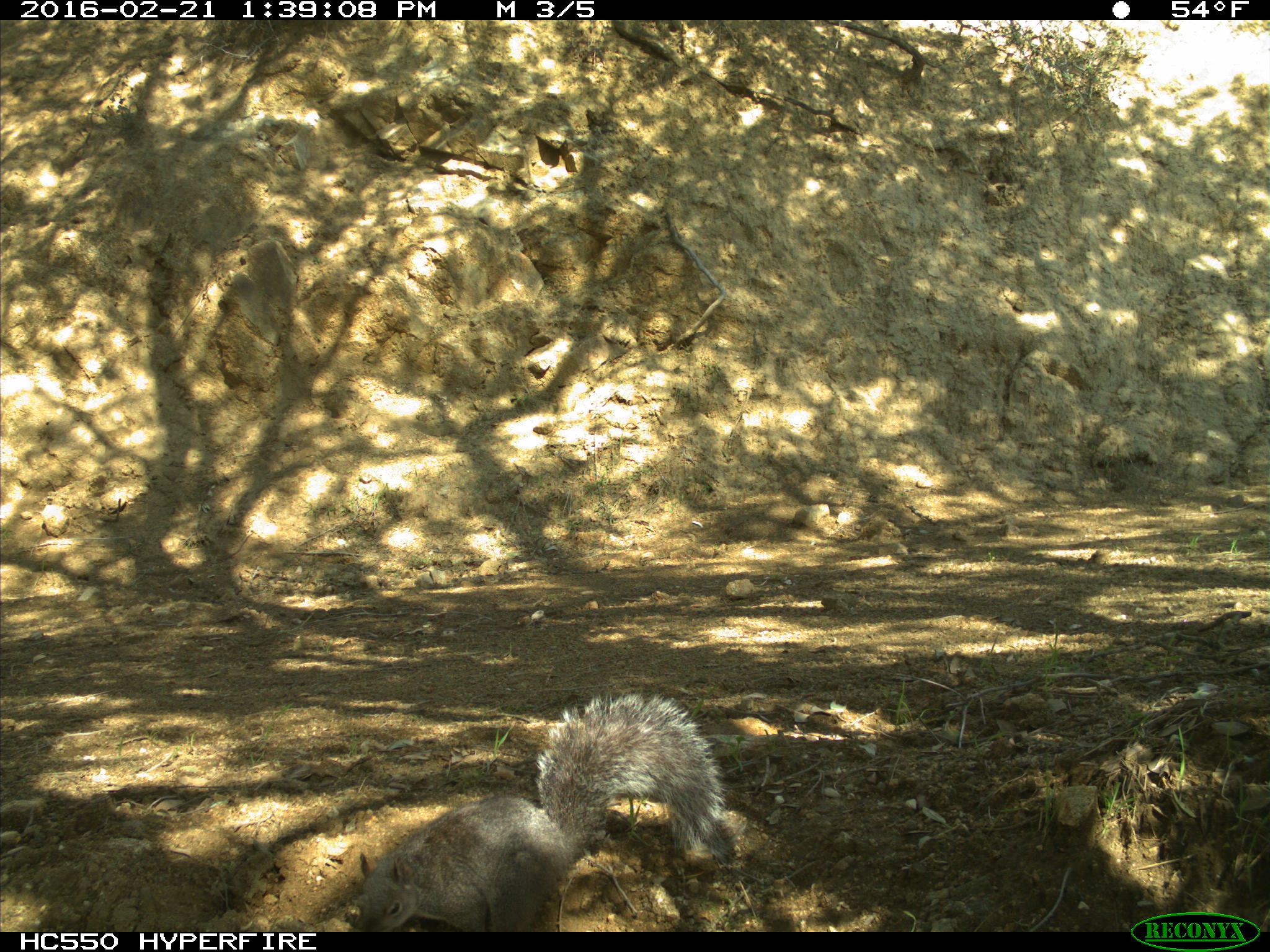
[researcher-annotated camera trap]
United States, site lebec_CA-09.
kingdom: Animalia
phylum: Chordata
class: Mammalia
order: Rodentia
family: Sciuridae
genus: Sciurus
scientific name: Sciurus carolinensis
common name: eastern gray squirrel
Sciurus carolinensis (eastern gray squirrel).